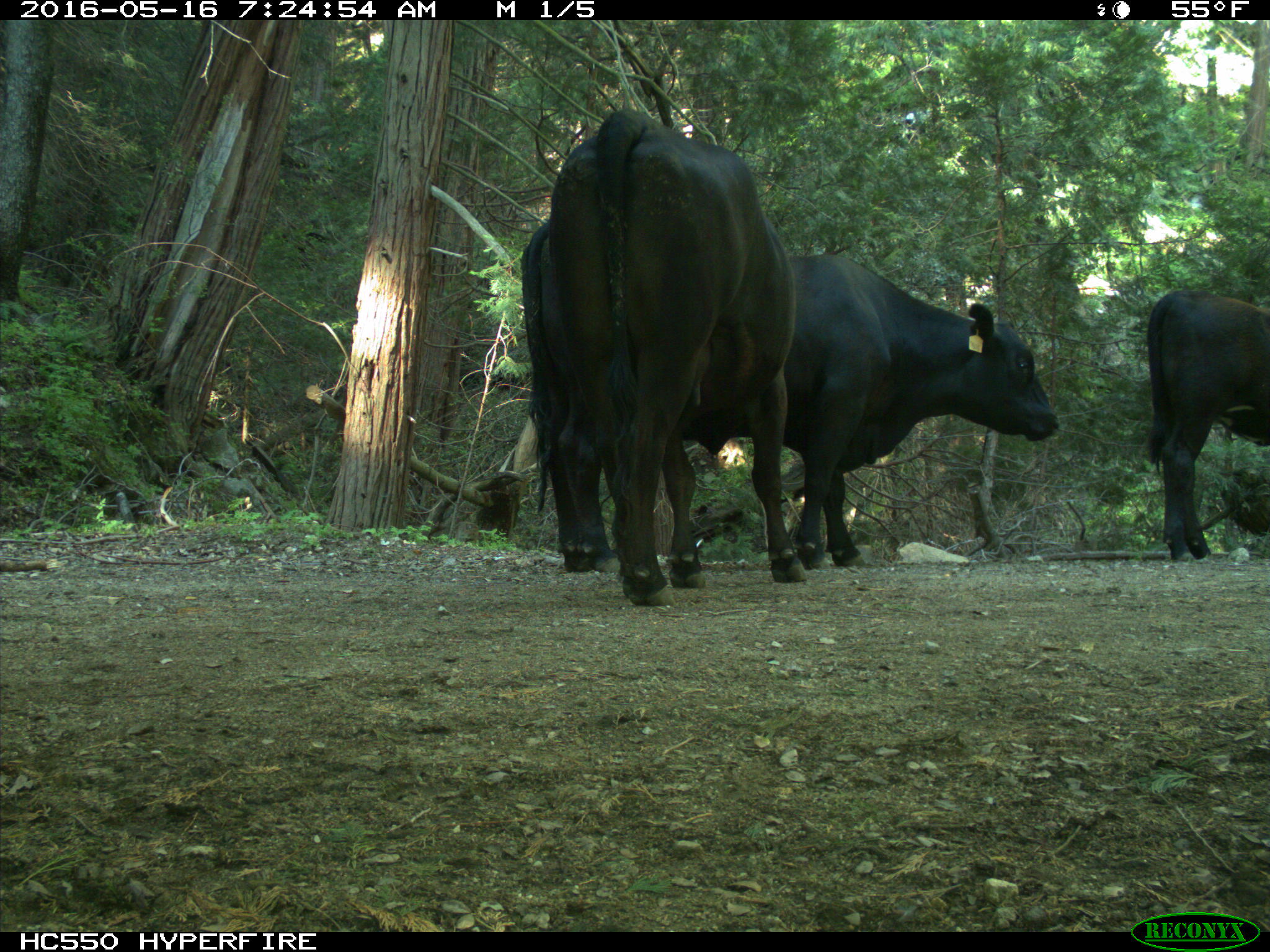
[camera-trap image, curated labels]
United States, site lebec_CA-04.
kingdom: Animalia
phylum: Chordata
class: Mammalia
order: Artiodactyla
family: Bovidae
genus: Bos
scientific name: Bos taurus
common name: domestic cow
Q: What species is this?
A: Bos taurus (domestic cow).